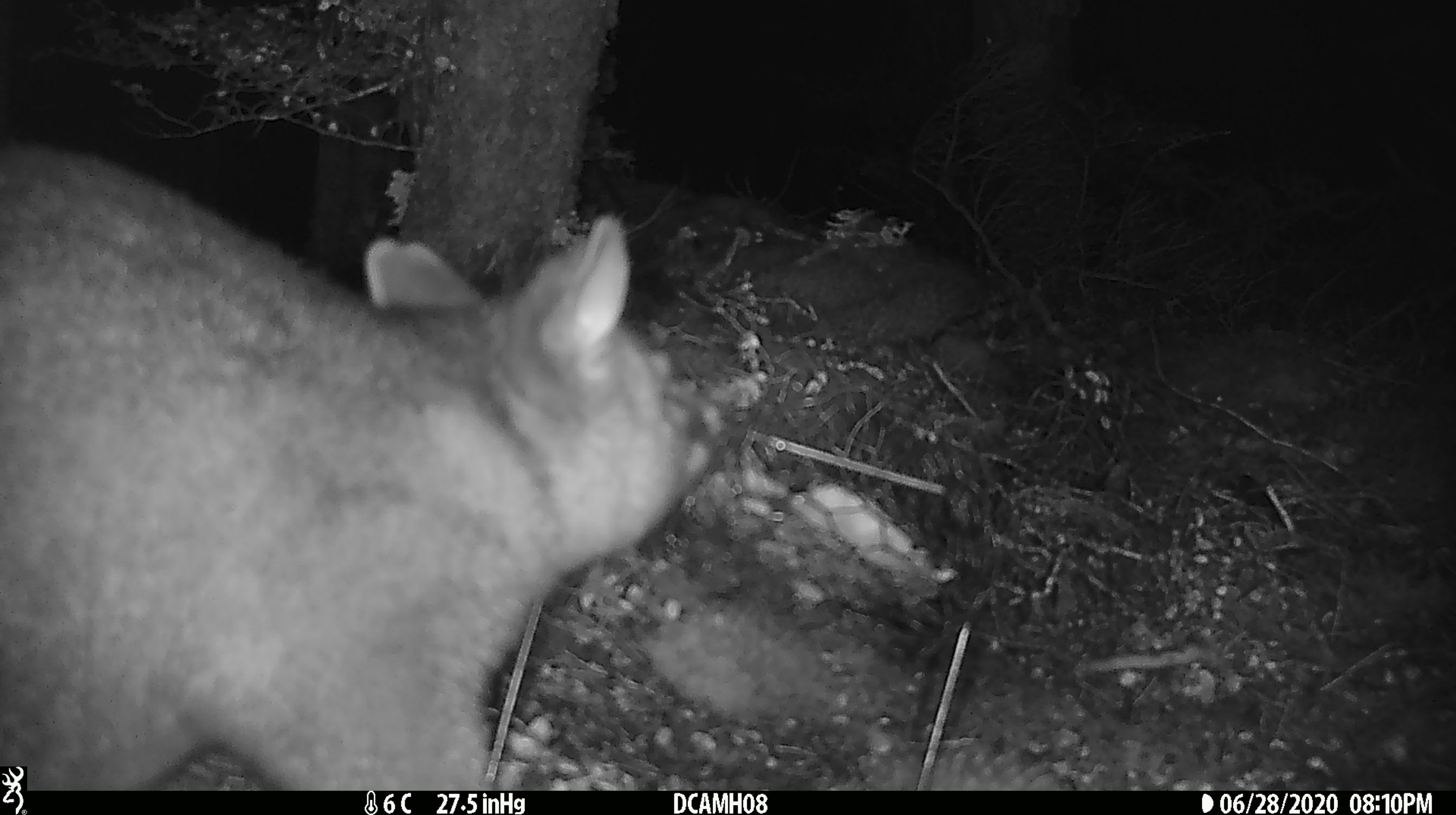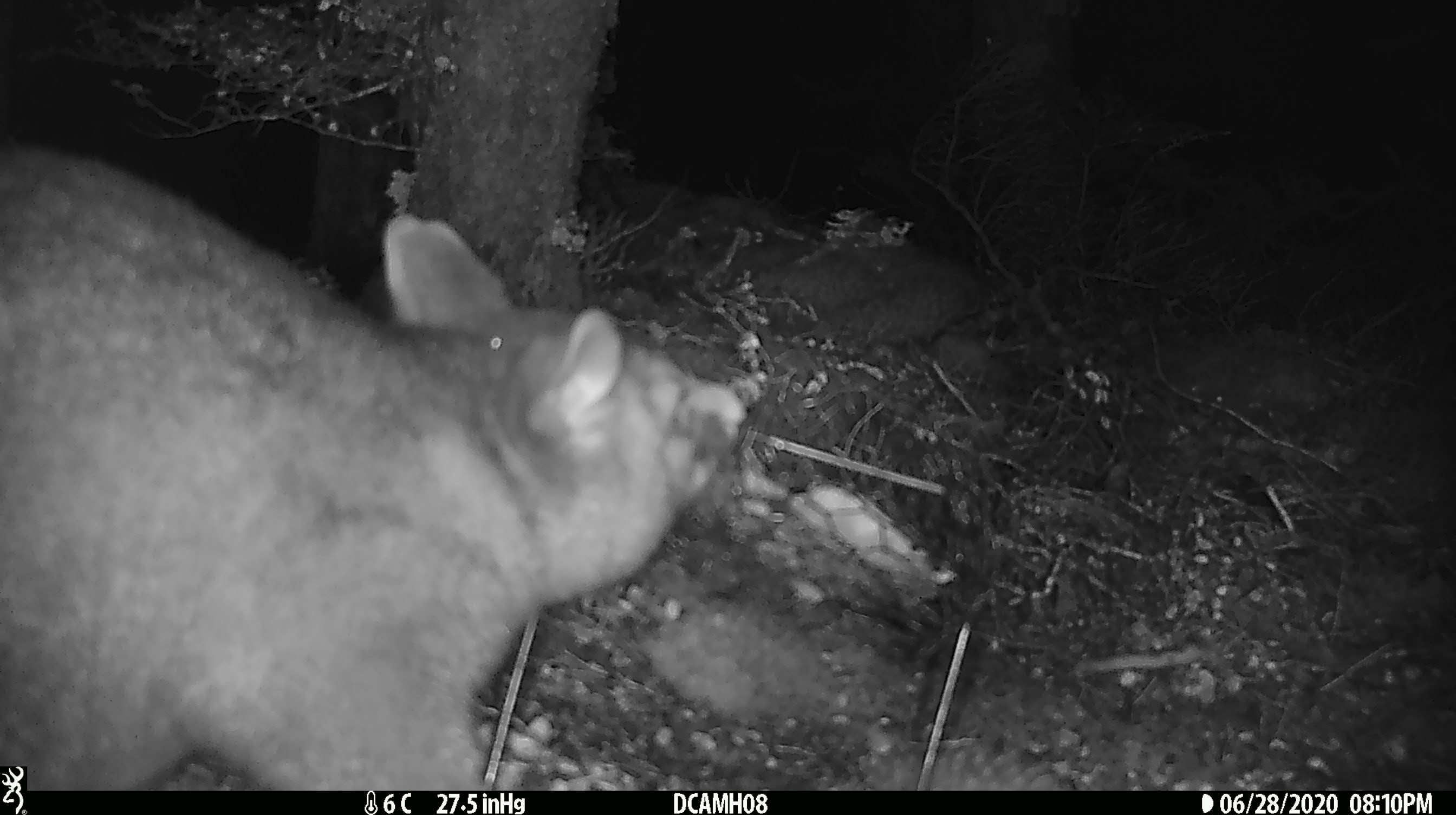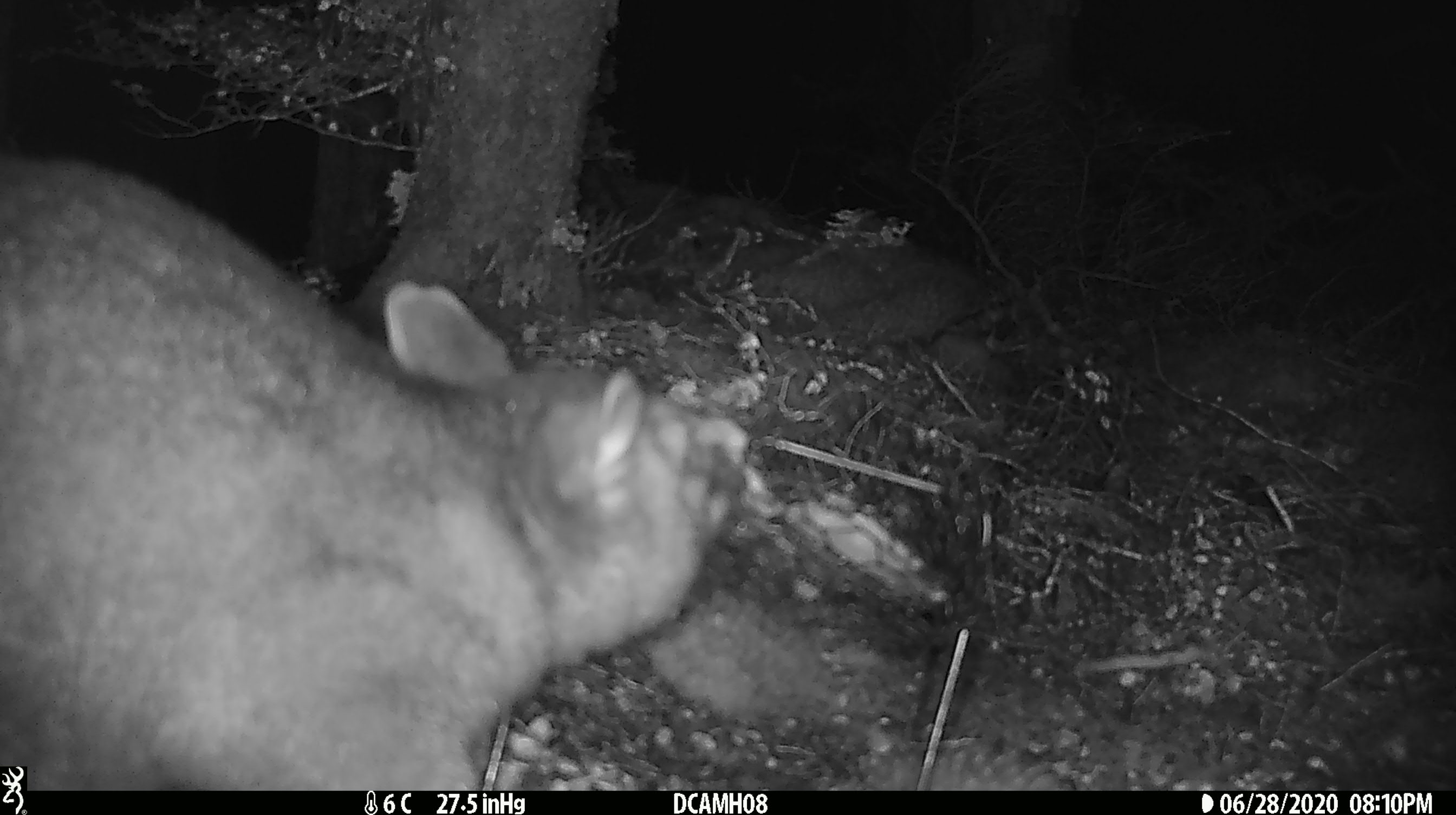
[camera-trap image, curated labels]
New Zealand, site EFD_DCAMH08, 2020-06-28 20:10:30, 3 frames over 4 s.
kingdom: Animalia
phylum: Chordata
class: Mammalia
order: Diprotodontia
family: Phalangeridae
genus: Trichosurus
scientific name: Trichosurus vulpecula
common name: common brushtail possum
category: possum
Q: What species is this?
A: Possum (common brushtail possum) (Trichosurus vulpecula).